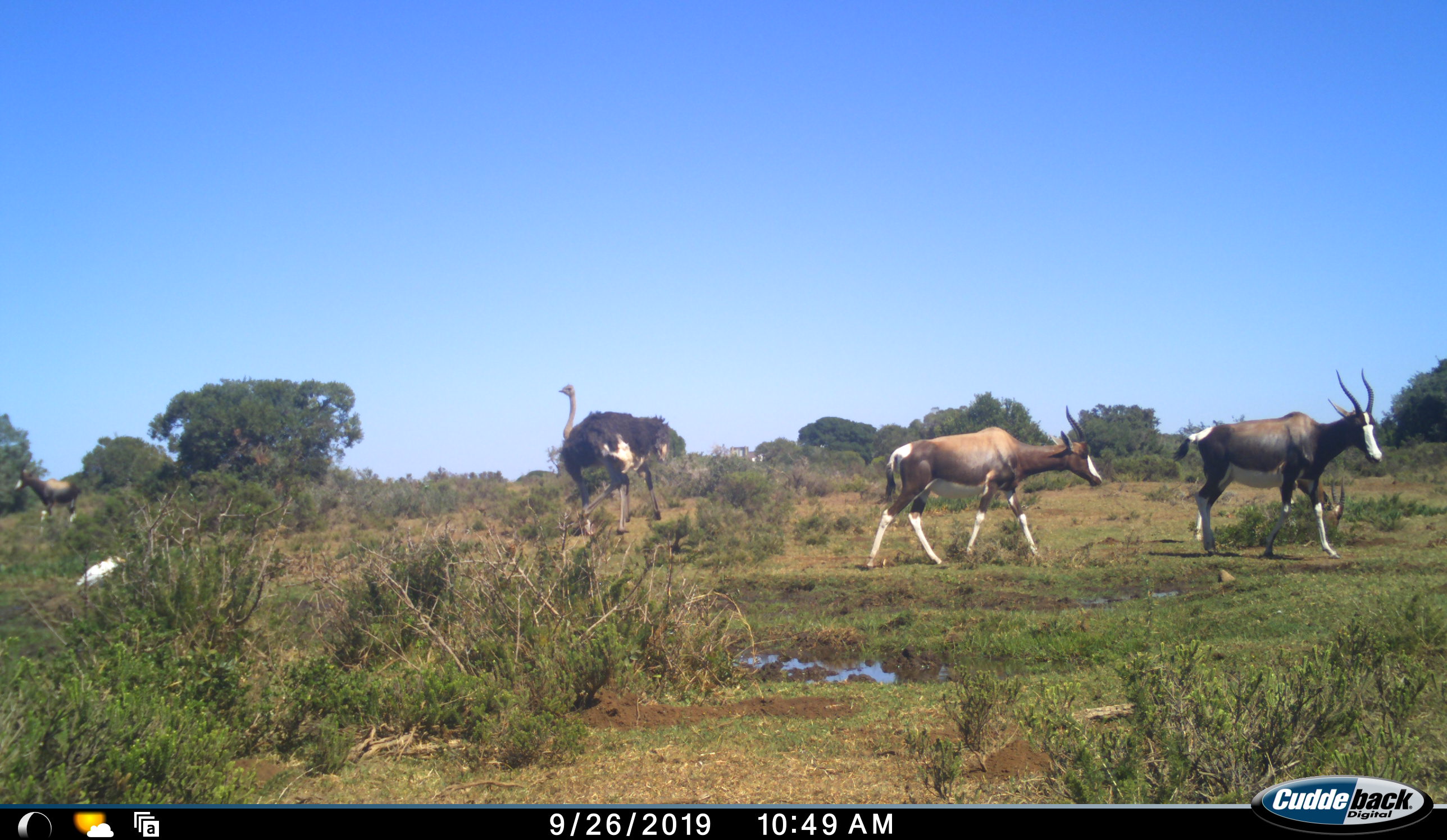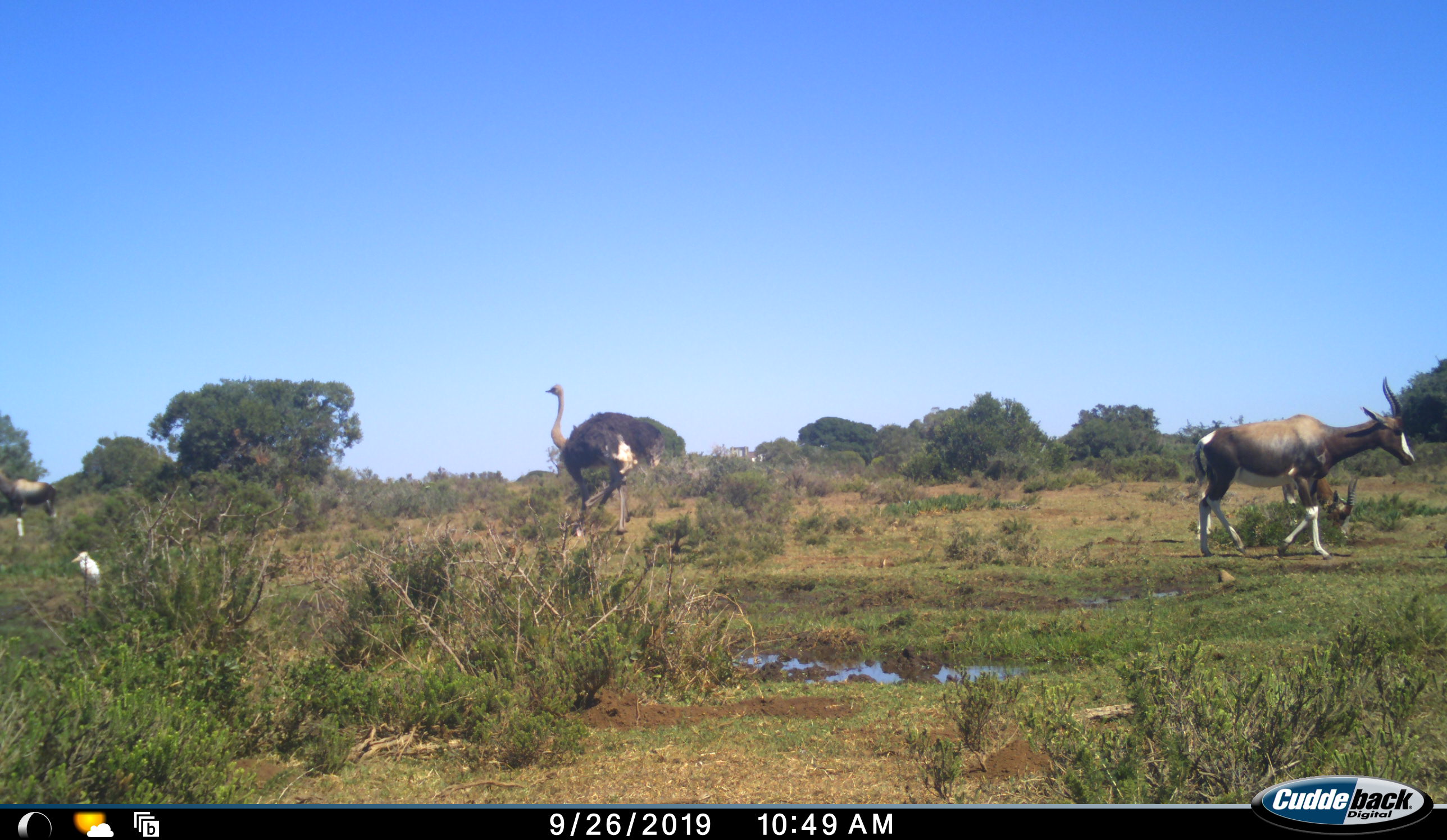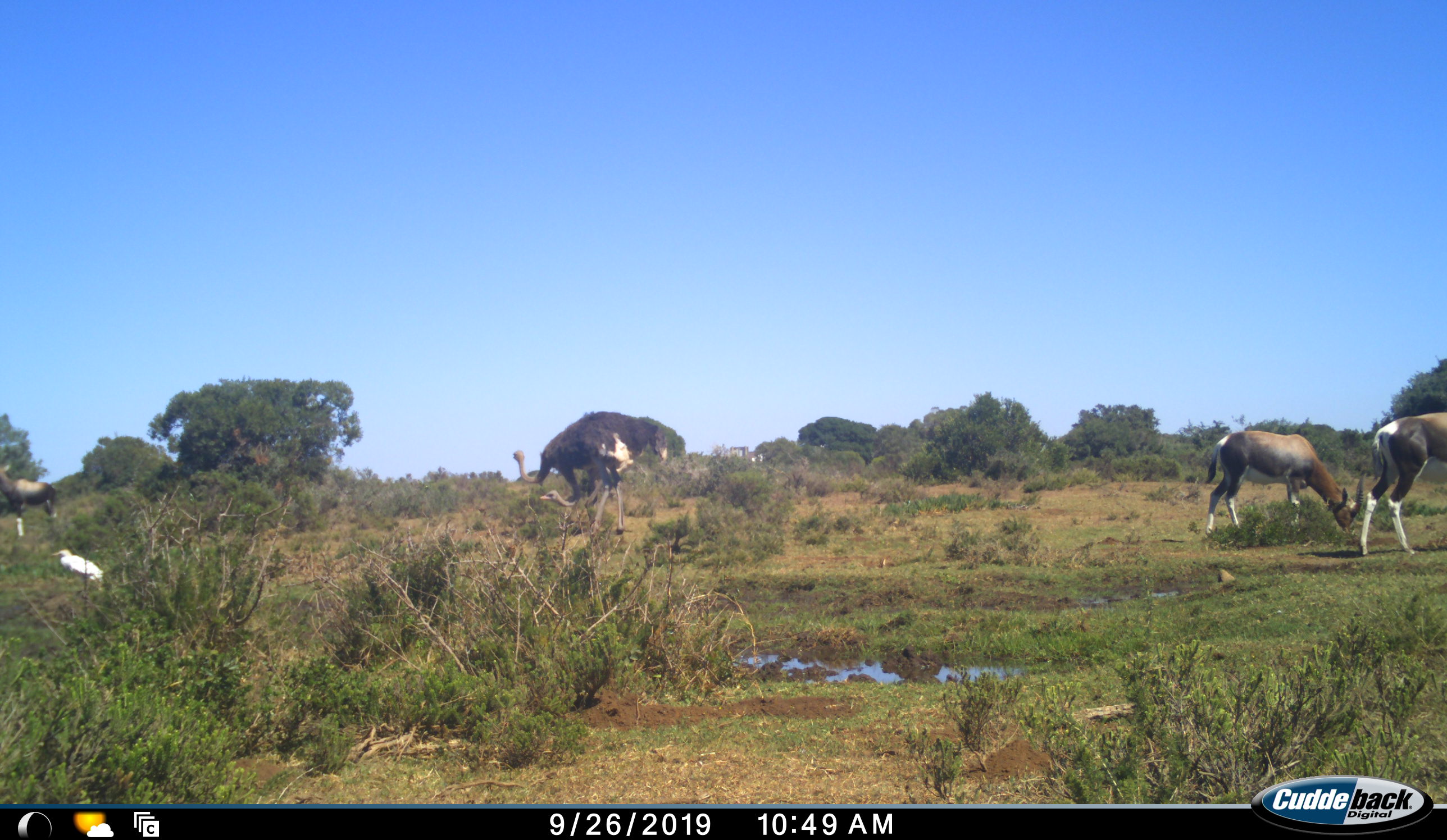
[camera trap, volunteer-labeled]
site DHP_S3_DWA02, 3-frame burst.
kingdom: Animalia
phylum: Chordata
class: Aves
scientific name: Aves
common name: bird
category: birdother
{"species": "birdother (bird) (Aves)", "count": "1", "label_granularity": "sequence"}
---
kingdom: Animalia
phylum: Chordata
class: Mammalia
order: Artiodactyla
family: Bovidae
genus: Damaliscus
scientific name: Damaliscus pygargus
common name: bontebok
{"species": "bontebok (Damaliscus pygargus)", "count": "3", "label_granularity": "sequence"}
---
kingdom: Animalia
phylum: Chordata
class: Aves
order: Struthioniformes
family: Struthionidae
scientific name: Struthionidae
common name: ostrich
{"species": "ostrich (Struthionidae)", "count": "2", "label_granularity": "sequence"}